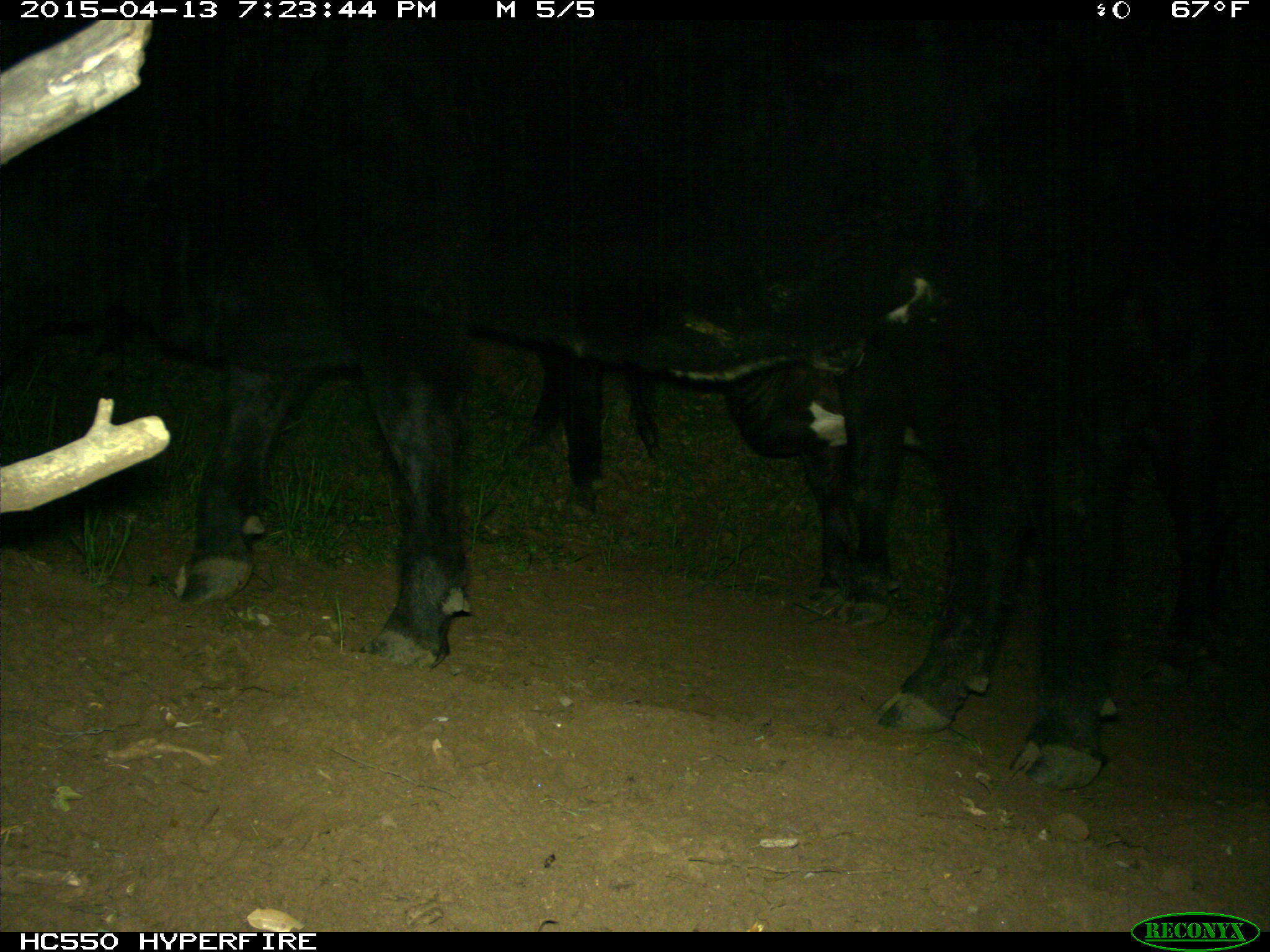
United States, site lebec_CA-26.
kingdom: Animalia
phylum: Chordata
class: Mammalia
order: Artiodactyla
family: Bovidae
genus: Bos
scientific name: Bos taurus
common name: domestic cow